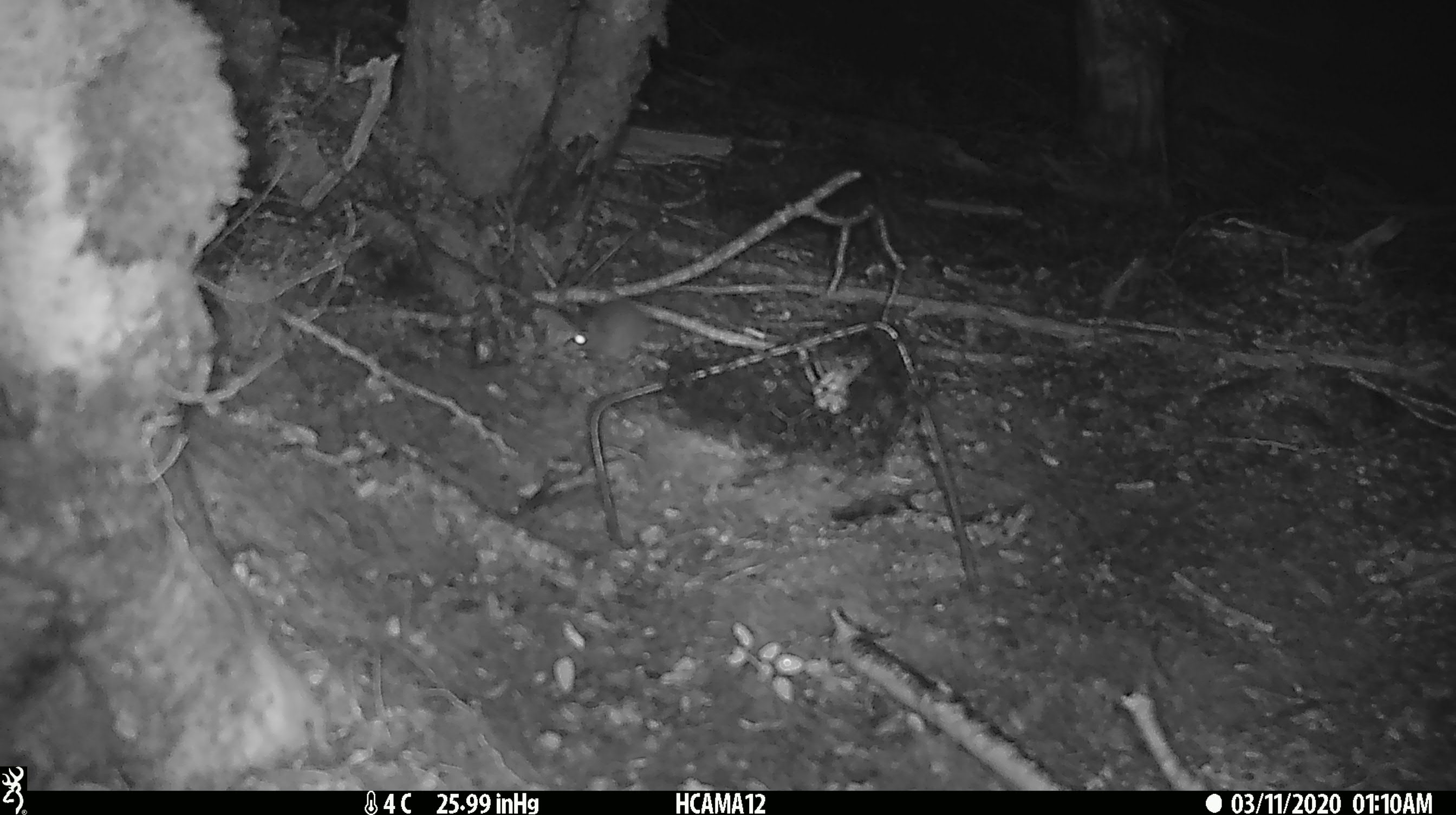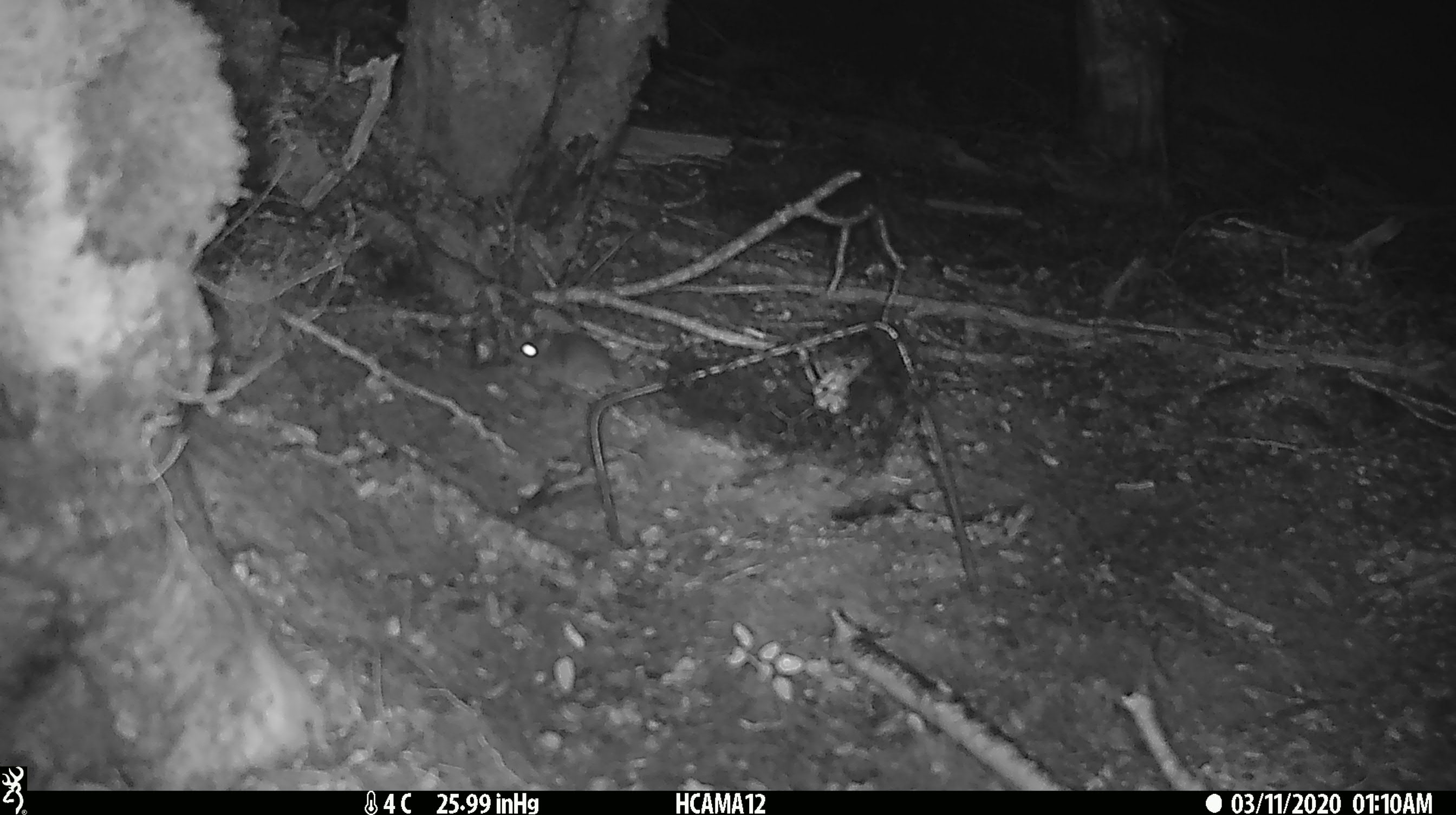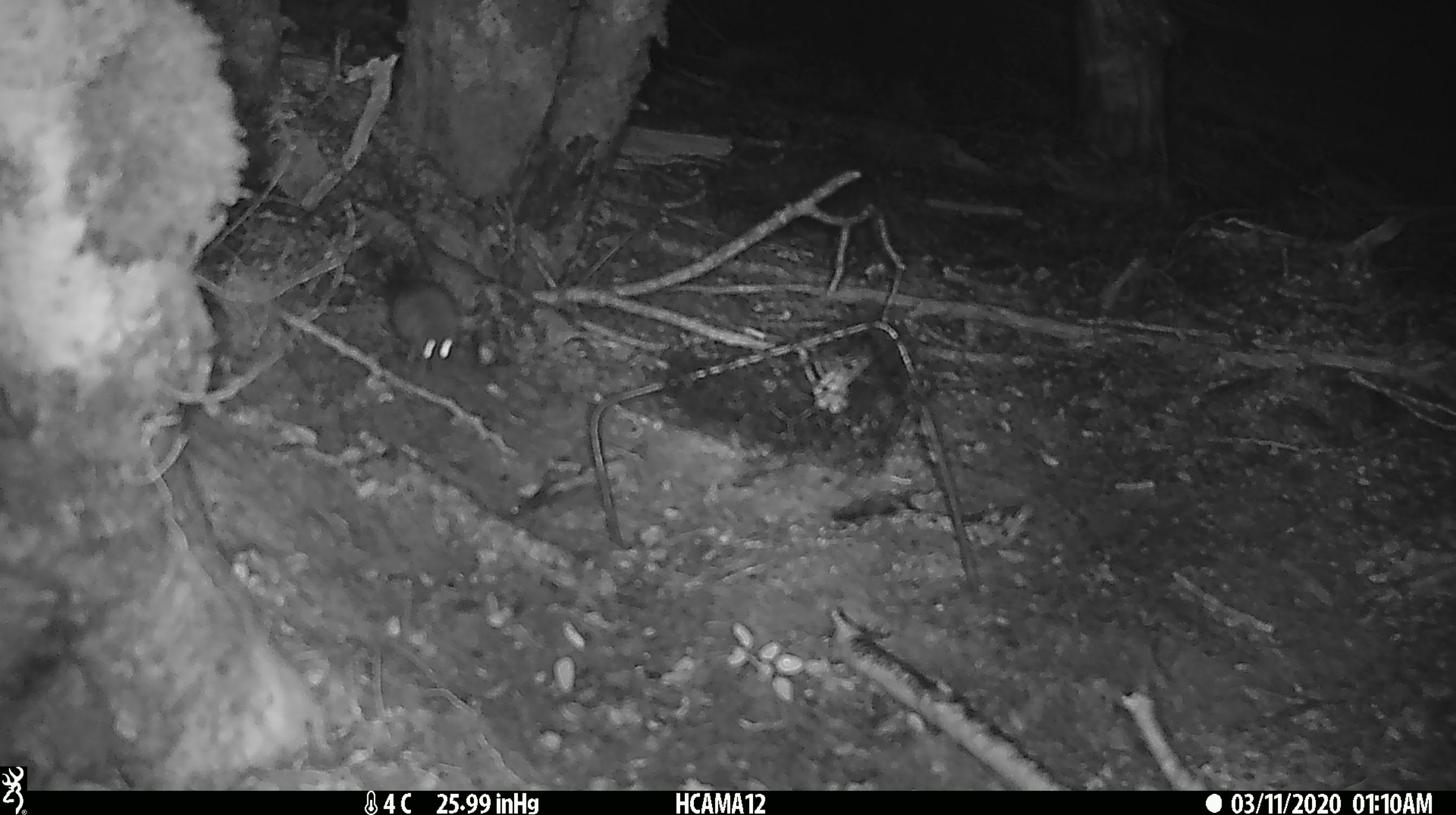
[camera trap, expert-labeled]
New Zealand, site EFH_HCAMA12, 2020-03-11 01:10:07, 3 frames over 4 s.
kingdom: Animalia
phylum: Chordata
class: Mammalia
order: Rodentia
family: Muridae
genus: Mus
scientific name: Mus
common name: mouse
Mouse (Mus).